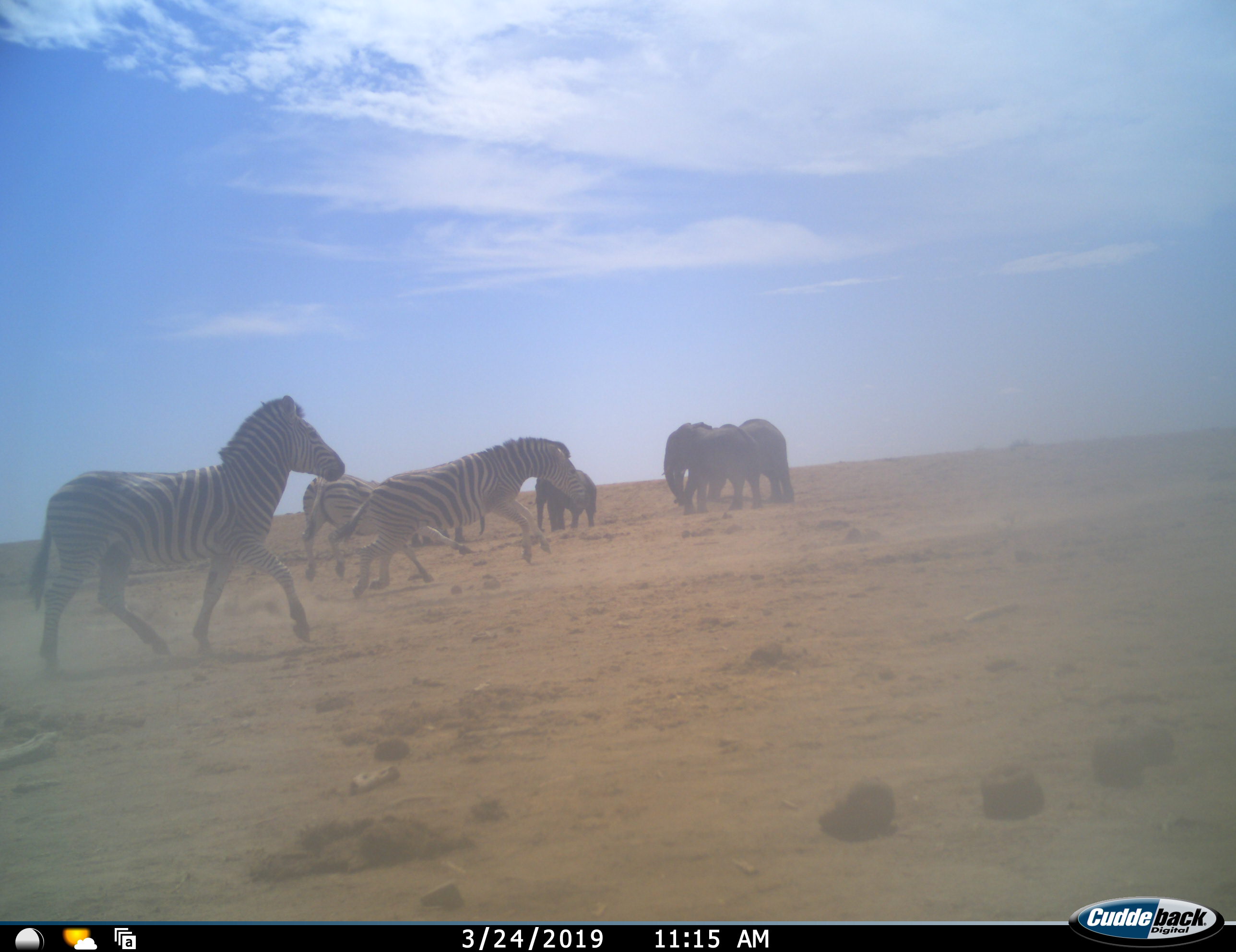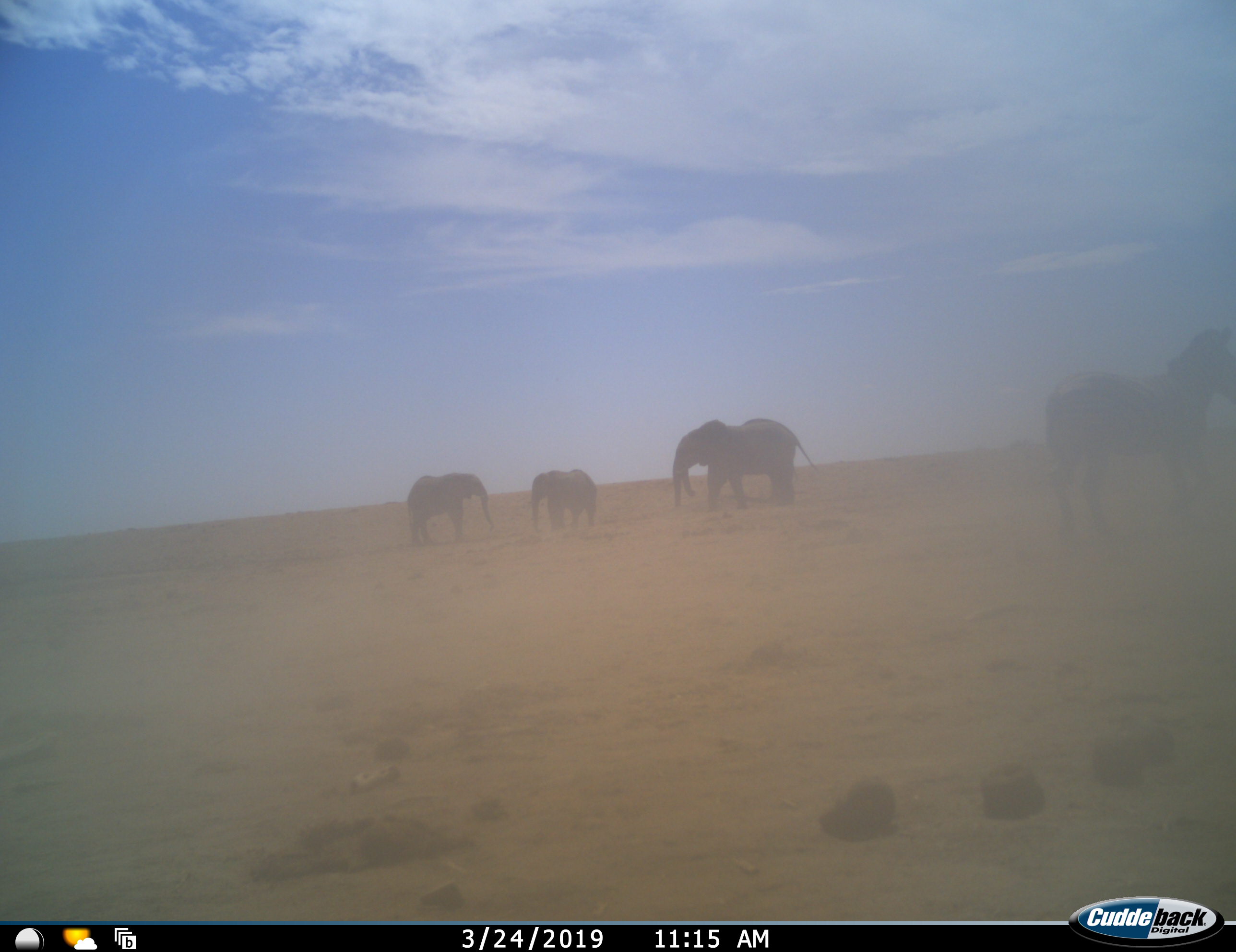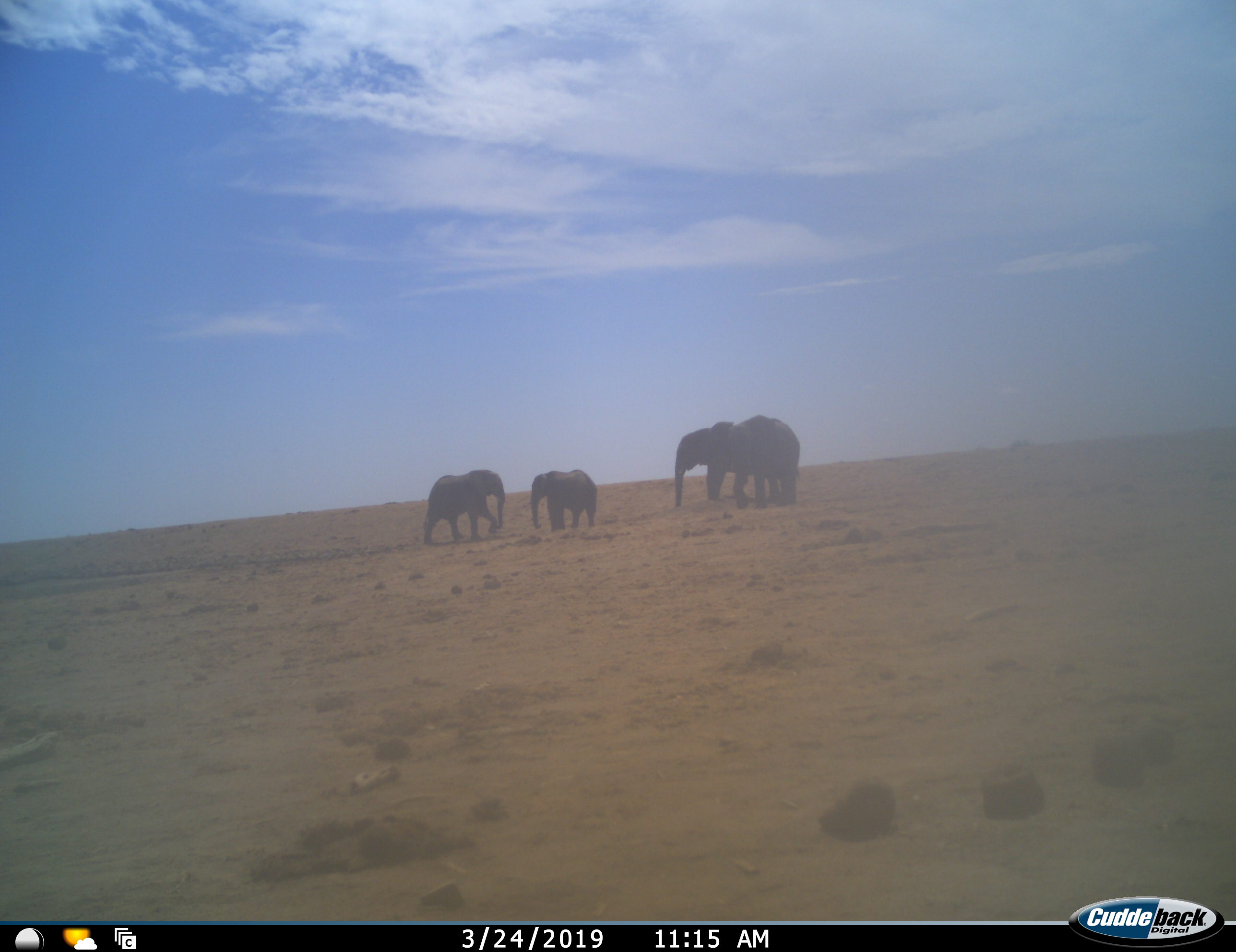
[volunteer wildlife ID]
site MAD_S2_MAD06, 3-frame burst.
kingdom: Animalia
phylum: Chordata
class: Mammalia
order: Proboscidea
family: Elephantidae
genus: Loxodonta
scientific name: Loxodonta africana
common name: african bush elephant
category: elephant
Elephant (african bush elephant) (Loxodonta africana), count 3. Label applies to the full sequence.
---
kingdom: Animalia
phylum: Chordata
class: Mammalia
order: Perissodactyla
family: Equidae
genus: Equus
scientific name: Equus quagga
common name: plains zebra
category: zebraplains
Zebraplains (plains zebra) (Equus quagga), count 3. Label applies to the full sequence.